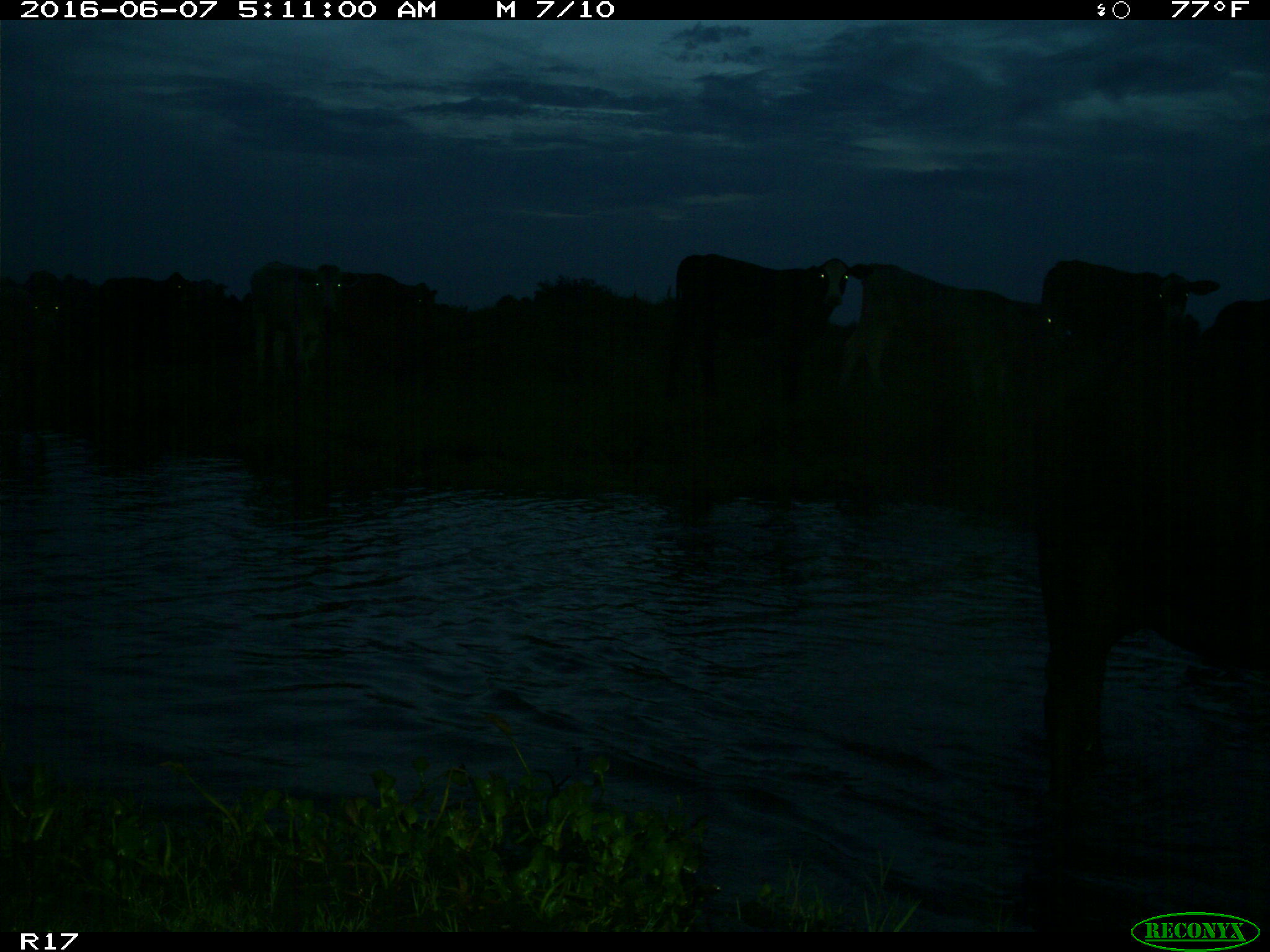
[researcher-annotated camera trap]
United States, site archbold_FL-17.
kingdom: Animalia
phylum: Chordata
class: Mammalia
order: Artiodactyla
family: Bovidae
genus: Bos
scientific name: Bos taurus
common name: domestic cow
Bos taurus (domestic cow).